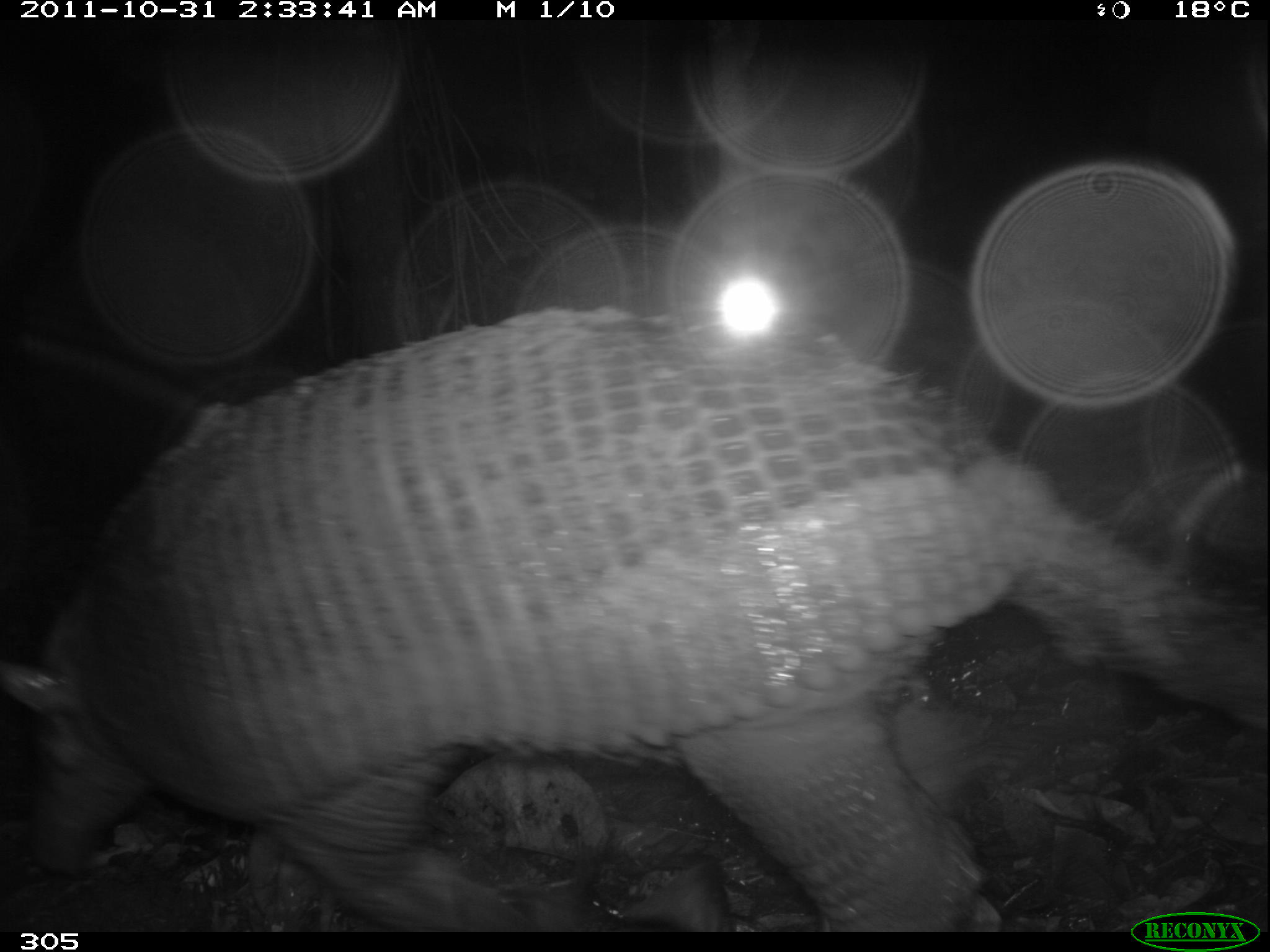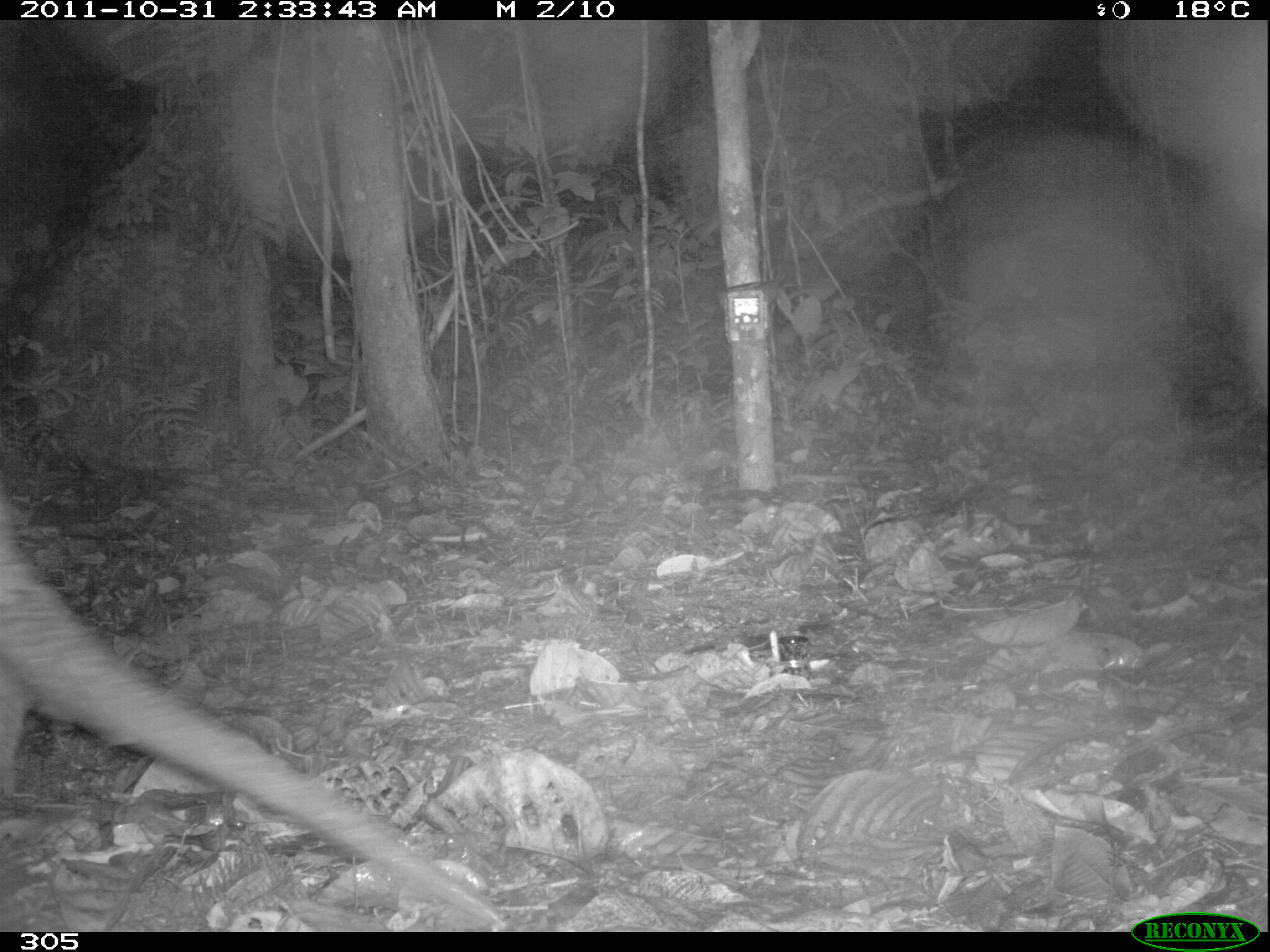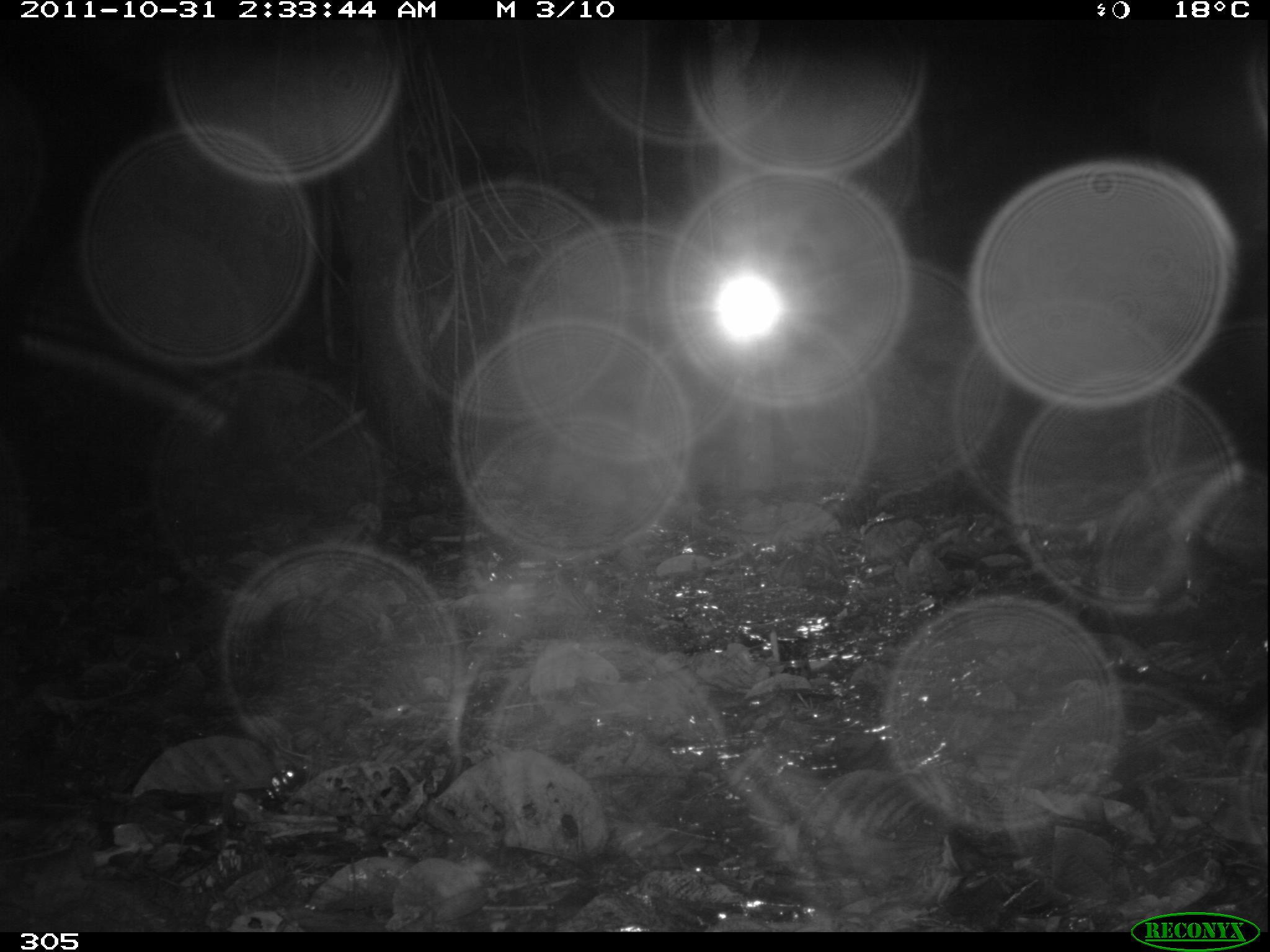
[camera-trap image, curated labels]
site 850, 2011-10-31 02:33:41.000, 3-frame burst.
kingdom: Animalia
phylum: Chordata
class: Mammalia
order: Cingulata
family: Chlamyphoridae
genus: Priodontes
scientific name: Priodontes maximus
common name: giant armadillo